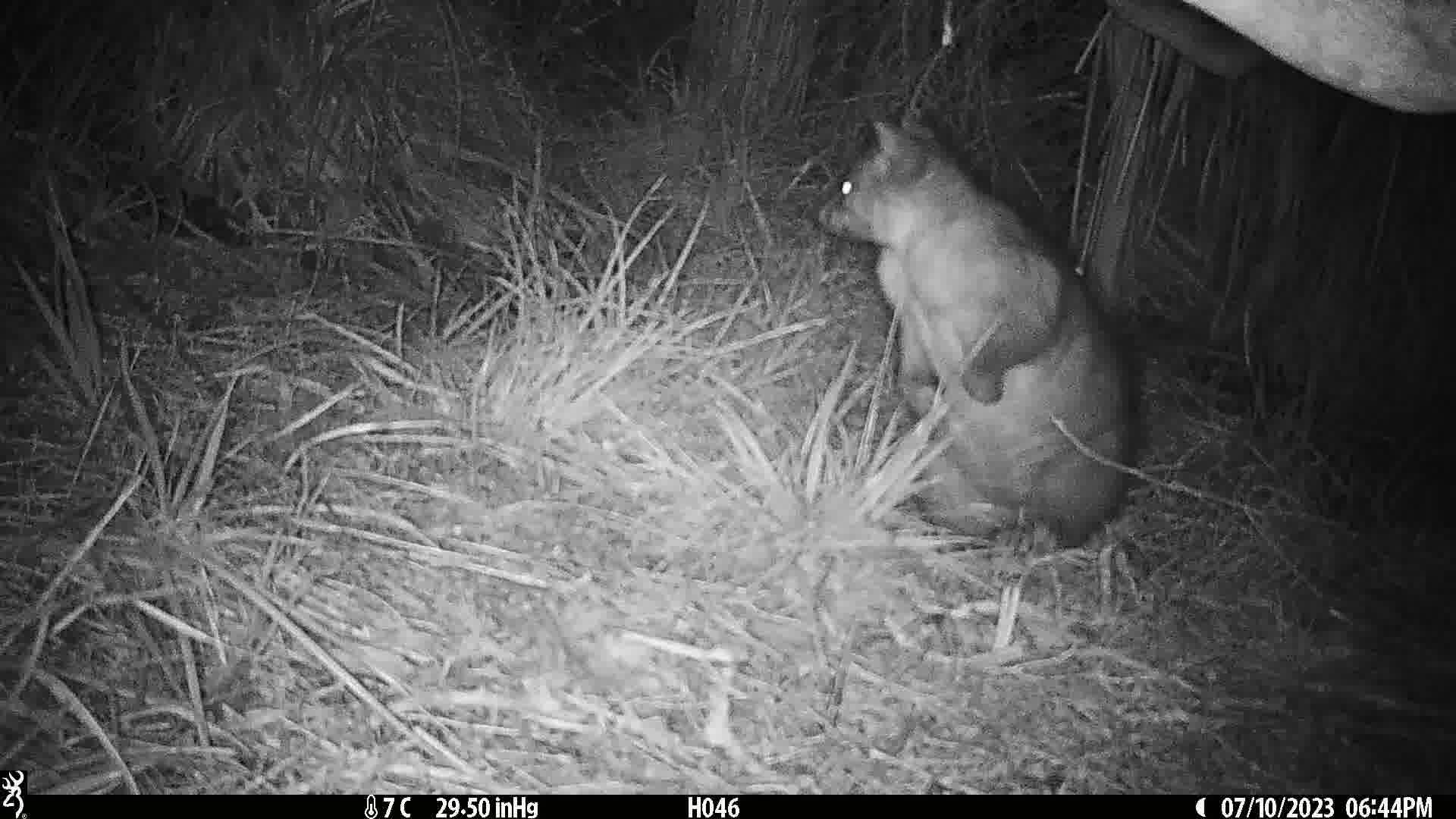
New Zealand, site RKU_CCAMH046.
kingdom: Animalia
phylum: Chordata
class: Mammalia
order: Diprotodontia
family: Phalangeridae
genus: Trichosurus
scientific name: Trichosurus vulpecula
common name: common brushtail possum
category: possum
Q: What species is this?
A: Possum (common brushtail possum) (Trichosurus vulpecula).